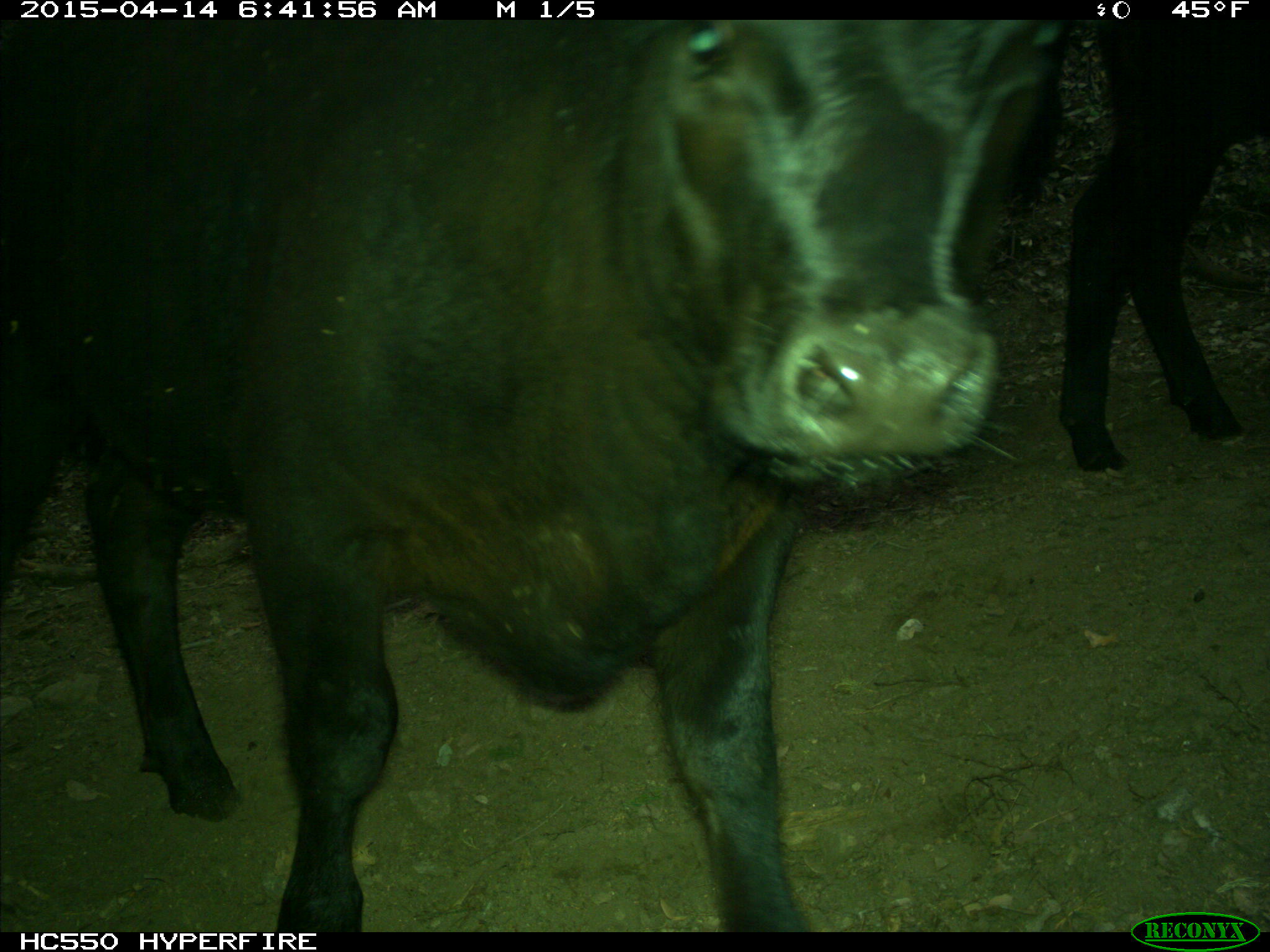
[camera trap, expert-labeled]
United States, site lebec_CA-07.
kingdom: Animalia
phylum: Chordata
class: Mammalia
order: Artiodactyla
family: Bovidae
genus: Bos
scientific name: Bos taurus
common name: domestic cow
Bos taurus (domestic cow).